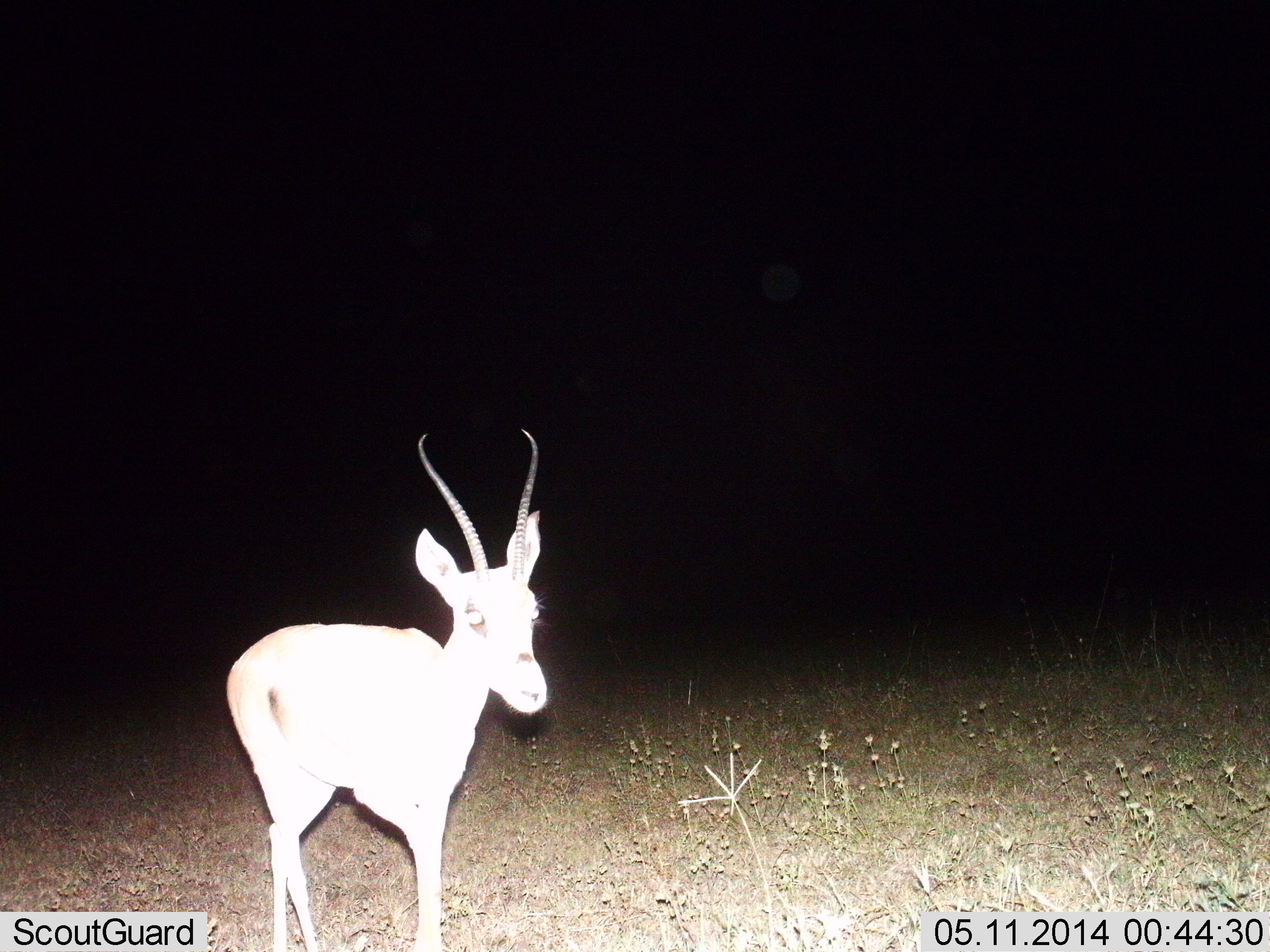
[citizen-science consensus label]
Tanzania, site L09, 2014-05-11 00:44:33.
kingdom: Animalia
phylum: Chordata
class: Mammalia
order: Artiodactyla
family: Bovidae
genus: Nanger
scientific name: Nanger granti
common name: grant's gazelle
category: gazellegrants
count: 1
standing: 80%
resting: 0%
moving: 30%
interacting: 0%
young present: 0%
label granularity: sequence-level